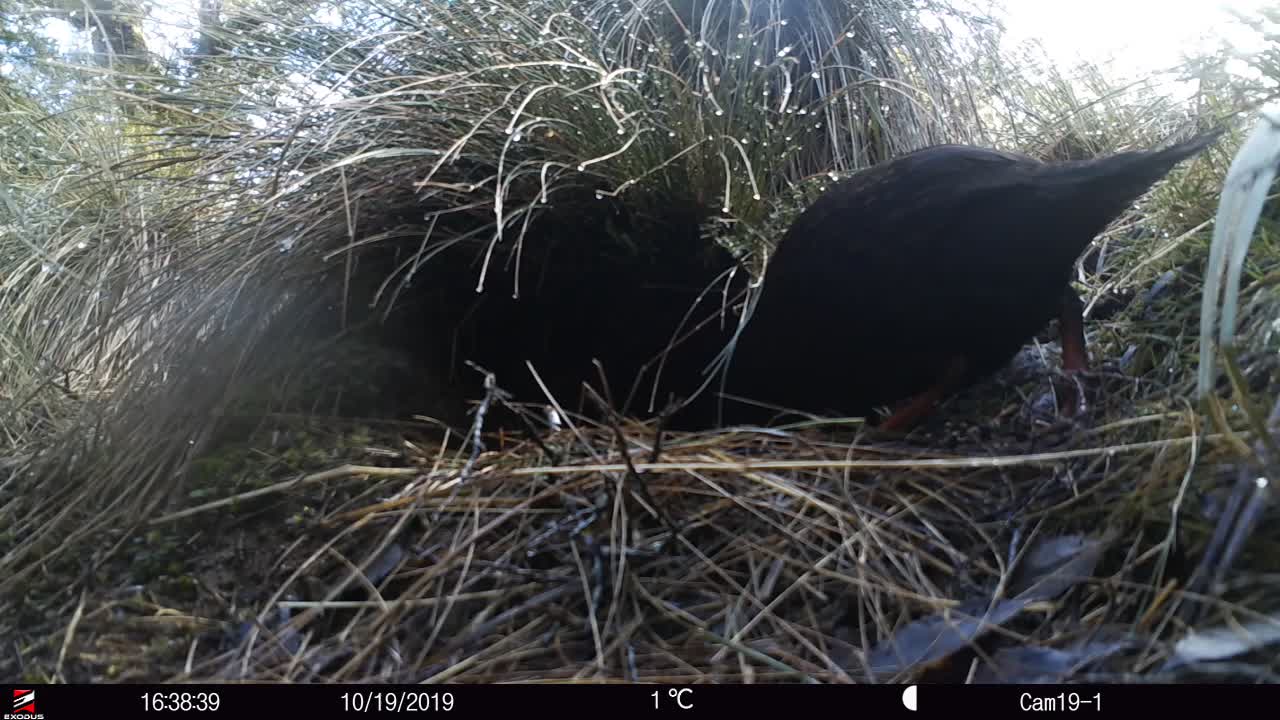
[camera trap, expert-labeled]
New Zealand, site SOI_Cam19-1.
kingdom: Animalia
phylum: Chordata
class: Aves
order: Gruiformes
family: Rallidae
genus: Gallirallus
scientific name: Gallirallus australis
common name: weka